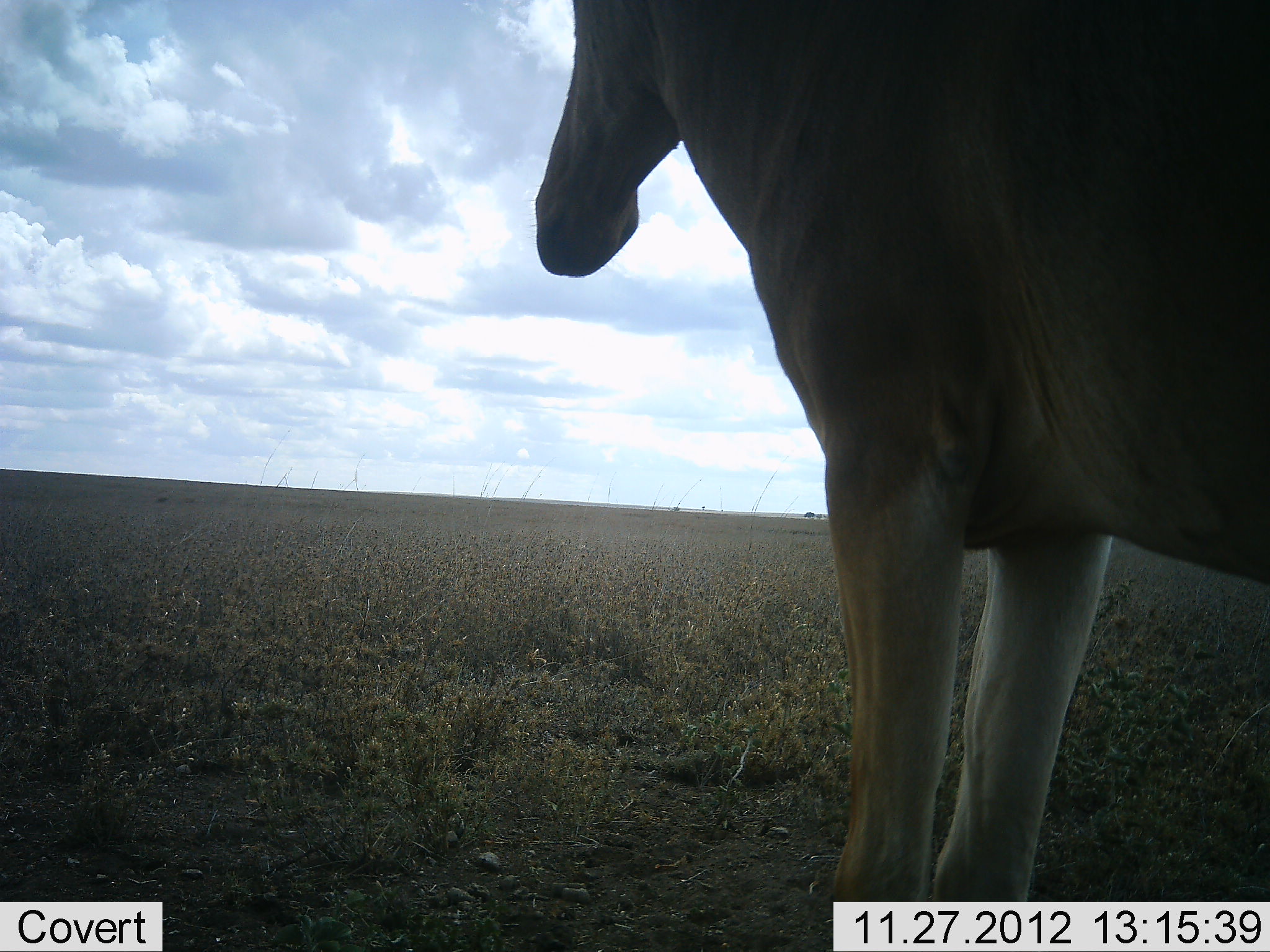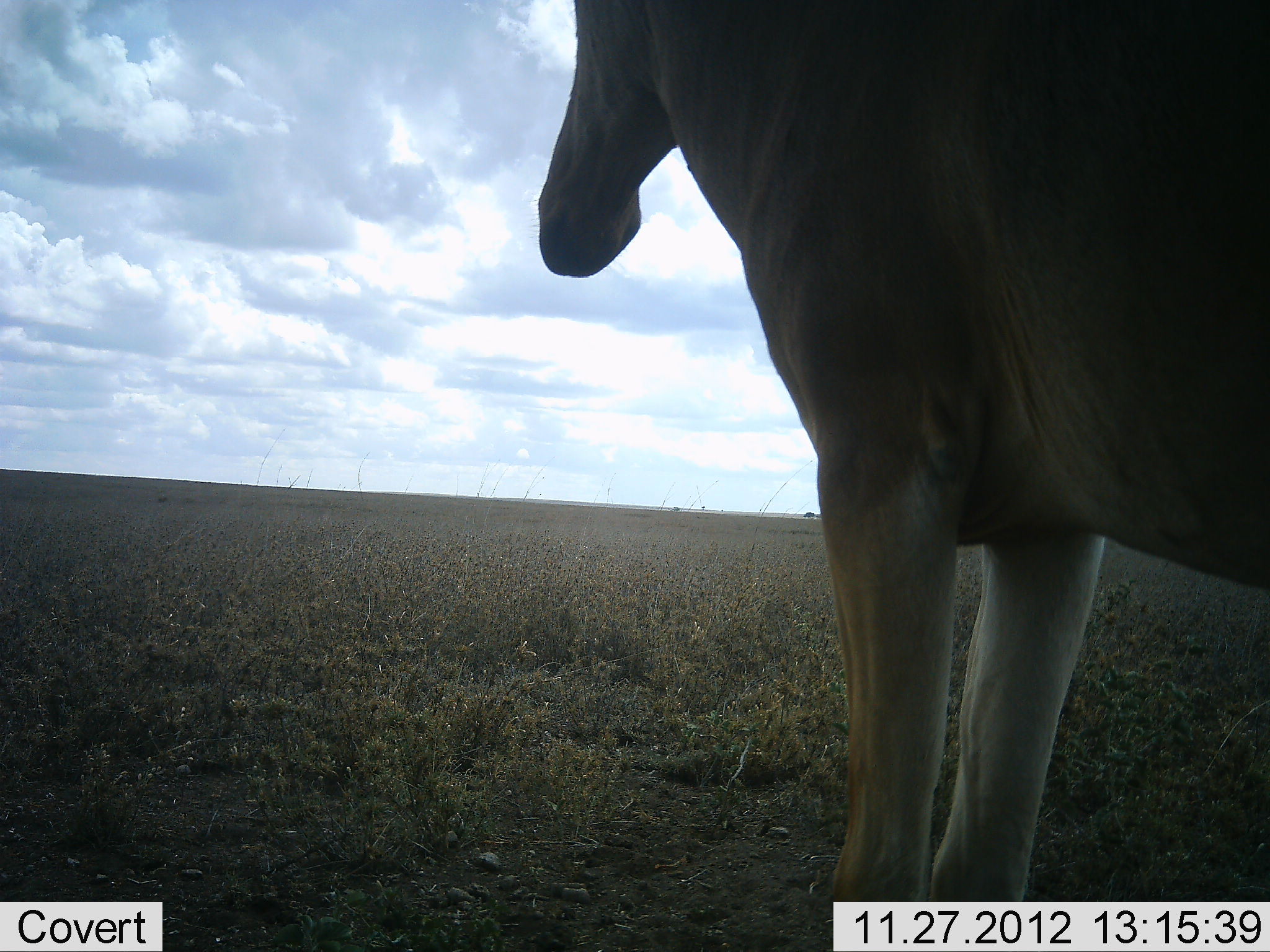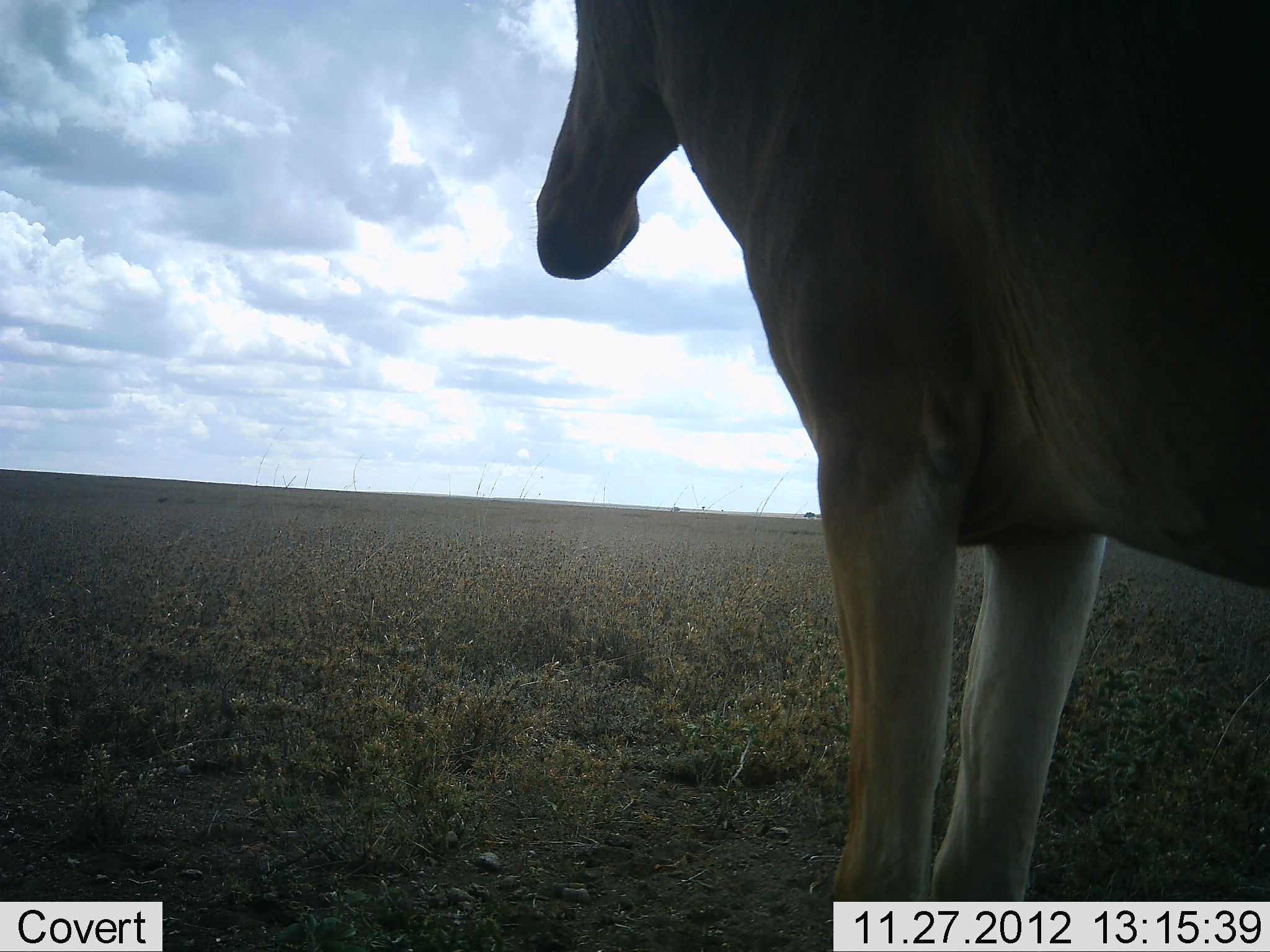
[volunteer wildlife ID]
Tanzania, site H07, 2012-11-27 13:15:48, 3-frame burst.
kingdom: Animalia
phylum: Chordata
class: Mammalia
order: Artiodactyla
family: Bovidae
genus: Alcelaphus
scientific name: Alcelaphus buselaphus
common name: hartebeest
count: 1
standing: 90%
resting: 0%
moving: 10%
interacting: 0%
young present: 0%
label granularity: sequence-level